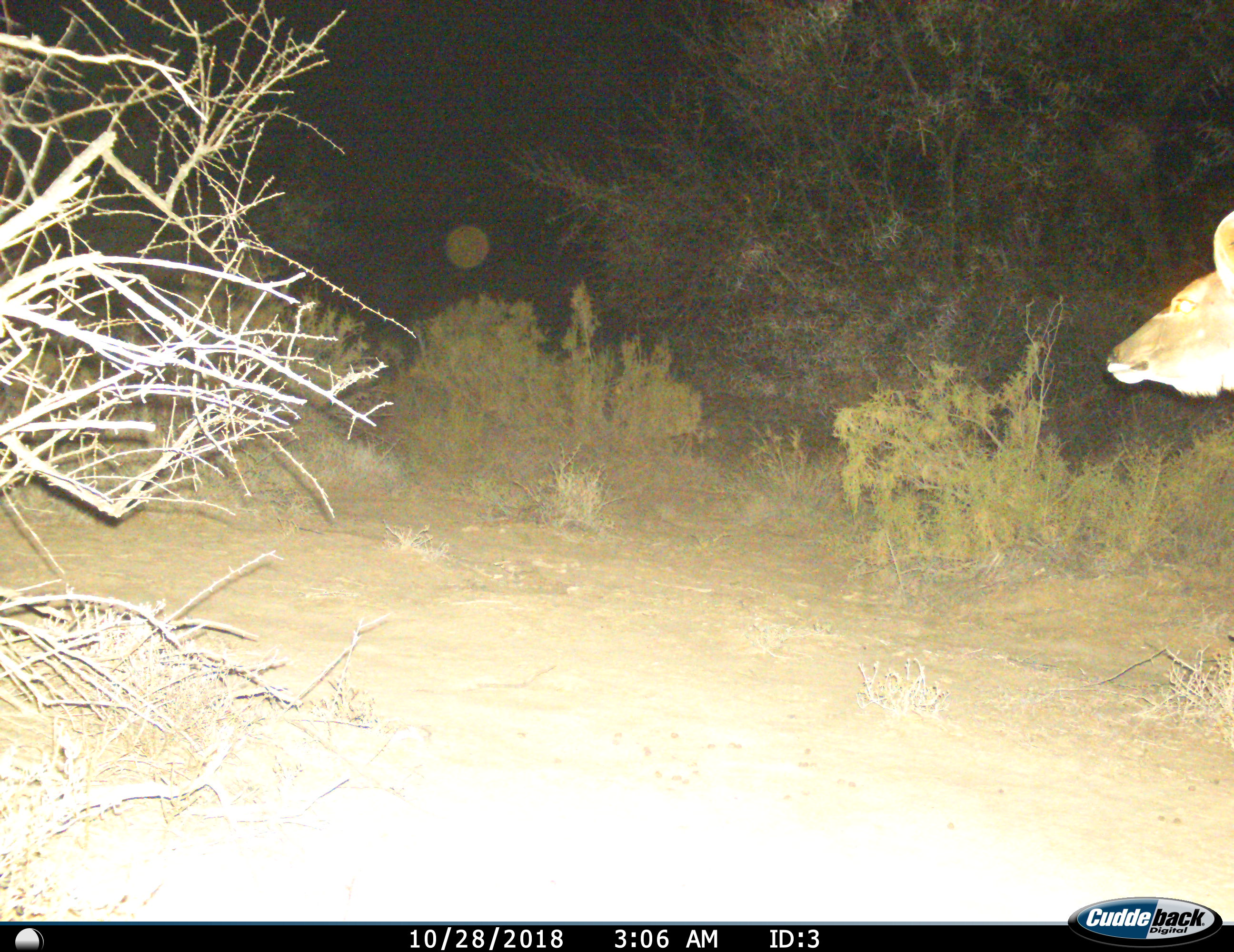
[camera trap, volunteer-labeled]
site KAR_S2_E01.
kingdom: Animalia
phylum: Chordata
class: Mammalia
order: Artiodactyla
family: Bovidae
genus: Tragelaphus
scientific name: Tragelaphus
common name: kudu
Kudu (Tragelaphus), count 1. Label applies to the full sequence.